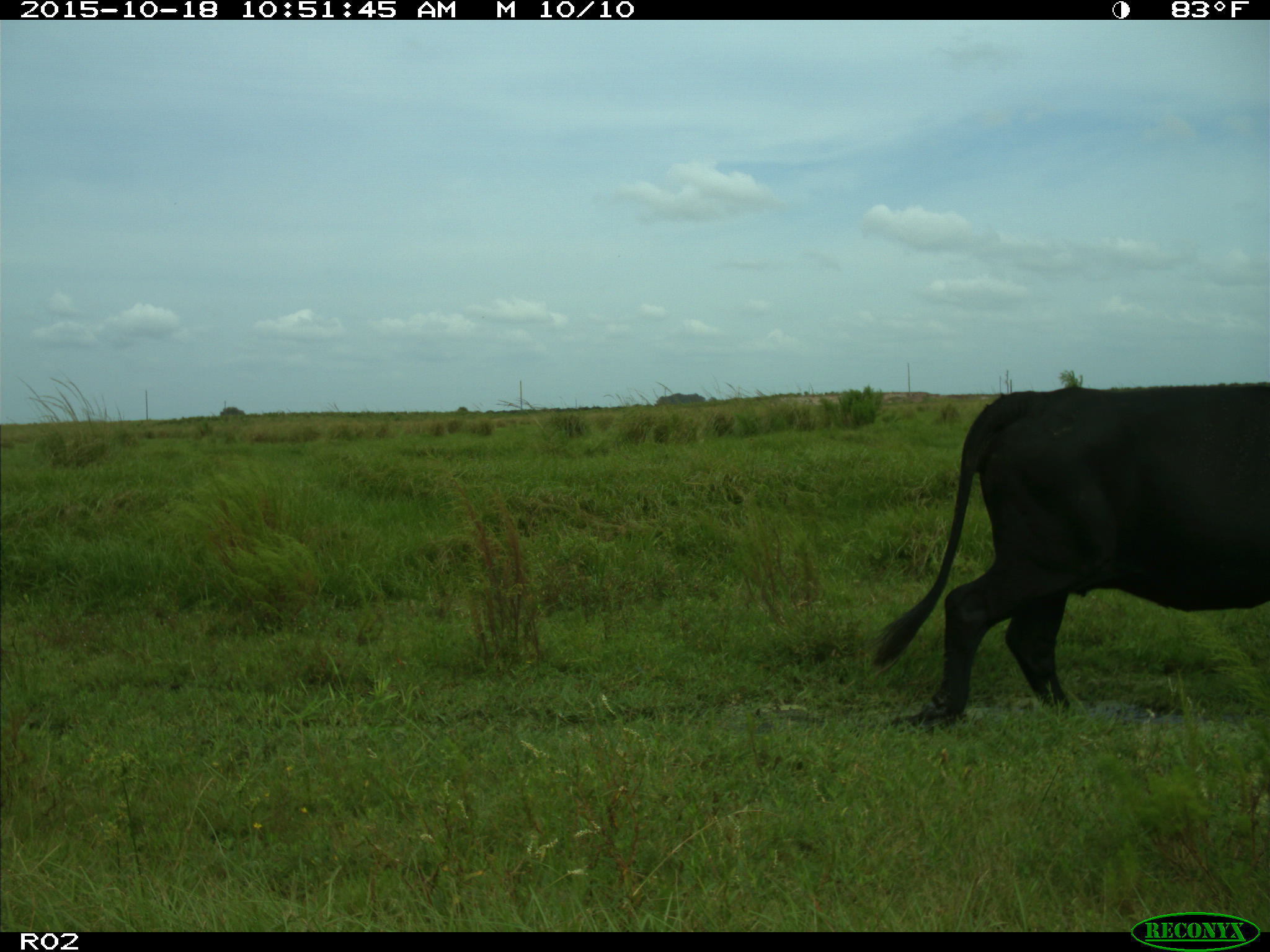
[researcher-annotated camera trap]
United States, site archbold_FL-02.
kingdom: Animalia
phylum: Chordata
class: Mammalia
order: Artiodactyla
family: Bovidae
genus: Bos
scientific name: Bos taurus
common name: domestic cow